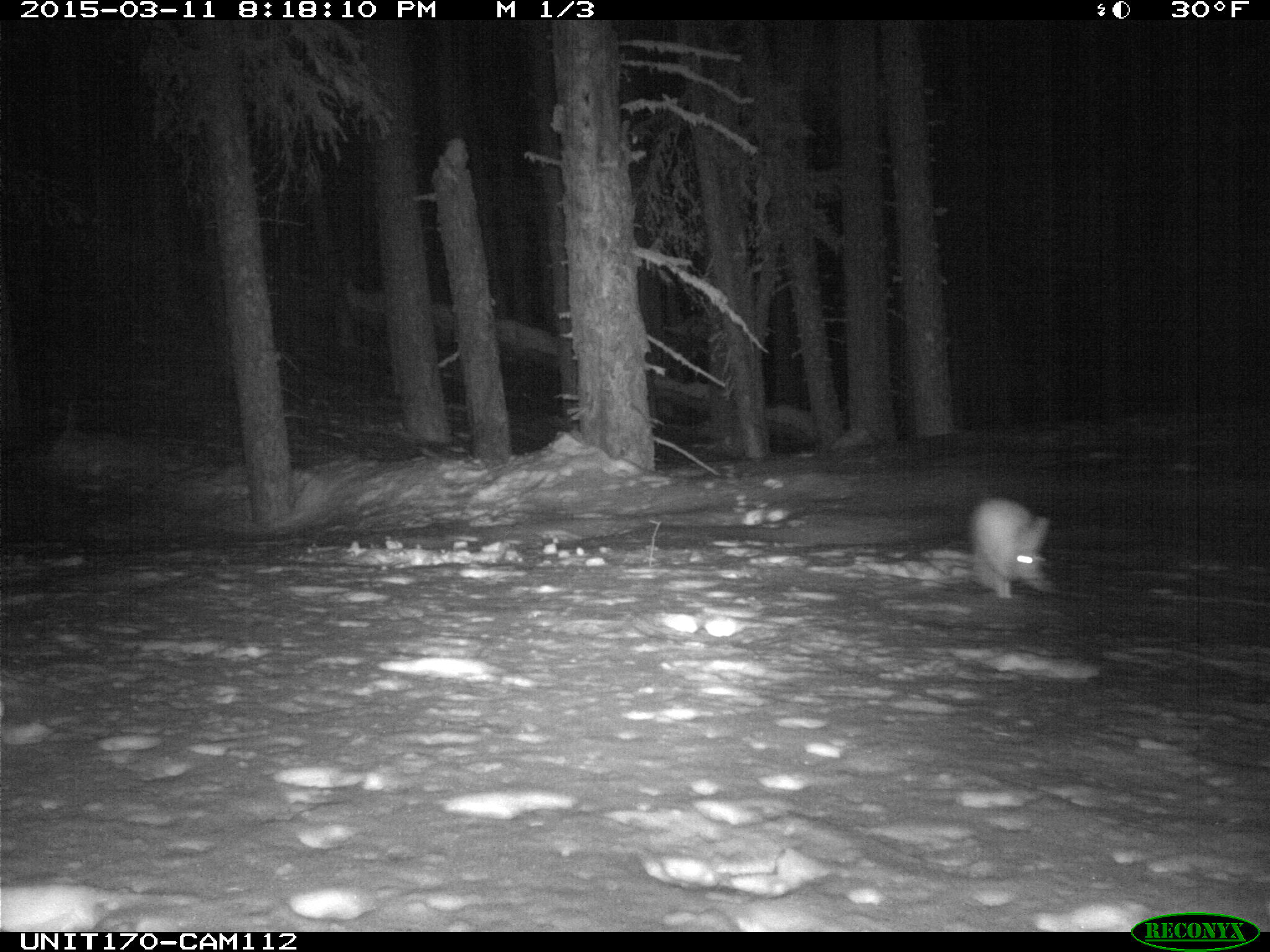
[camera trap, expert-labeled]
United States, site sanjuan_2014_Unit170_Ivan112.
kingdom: Animalia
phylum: Chordata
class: Mammalia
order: Lagomorpha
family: Leporidae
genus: Lepus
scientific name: Lepus americanus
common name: snowshoe hare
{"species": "Lepus americanus (snowshoe hare)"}